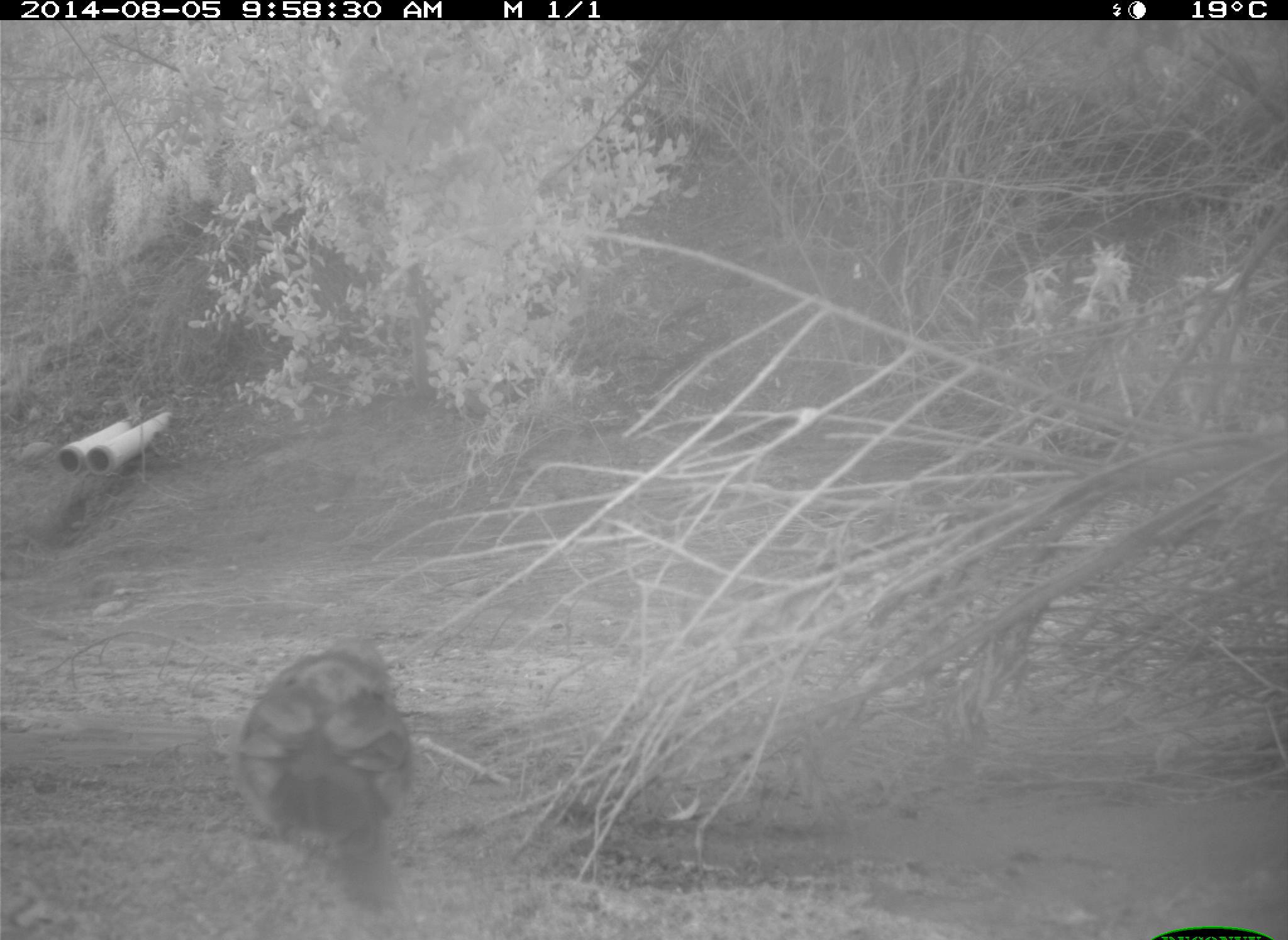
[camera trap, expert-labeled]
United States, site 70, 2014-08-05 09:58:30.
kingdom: Animalia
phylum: Chordata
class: Aves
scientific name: Aves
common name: bird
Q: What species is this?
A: Bird (Aves).